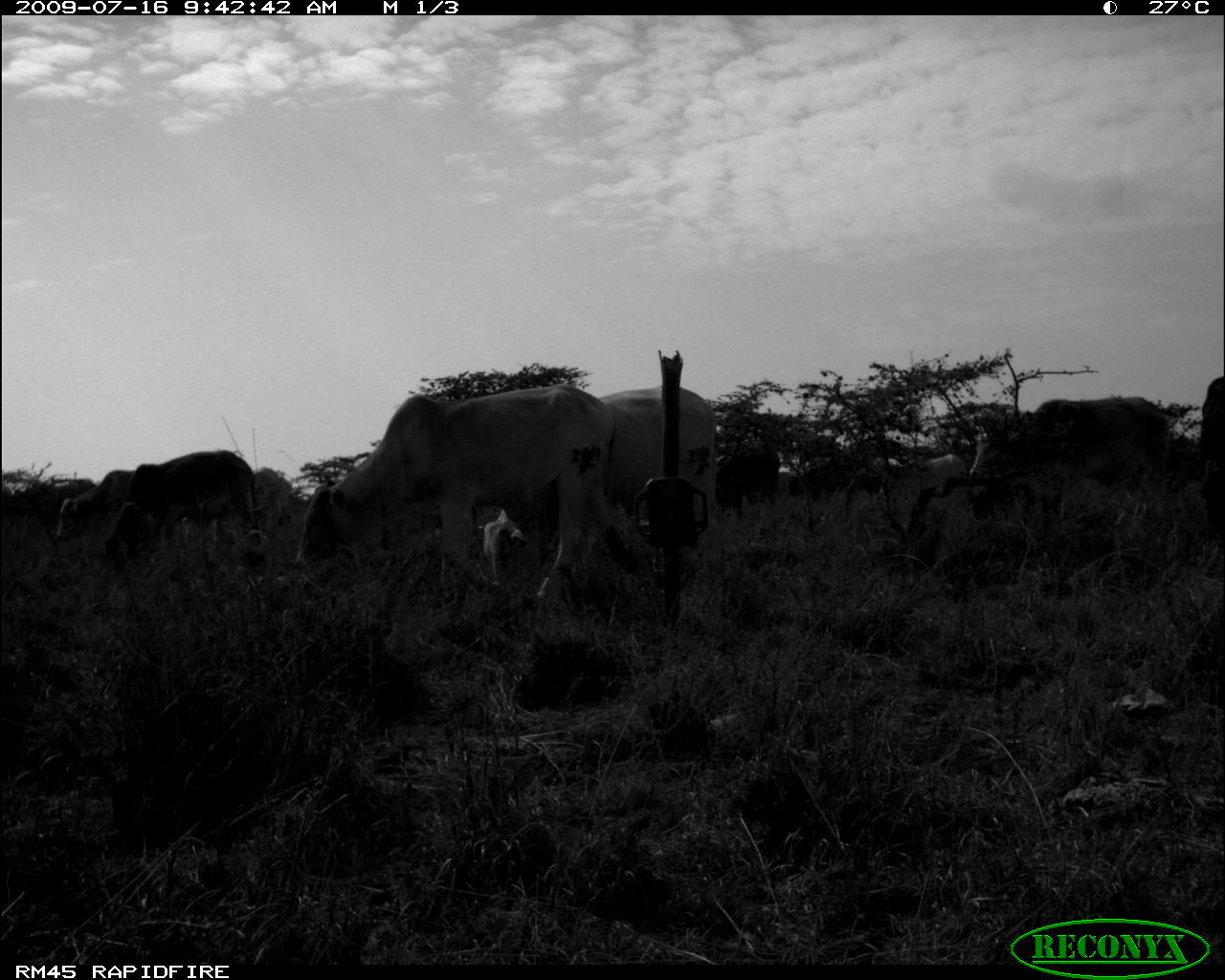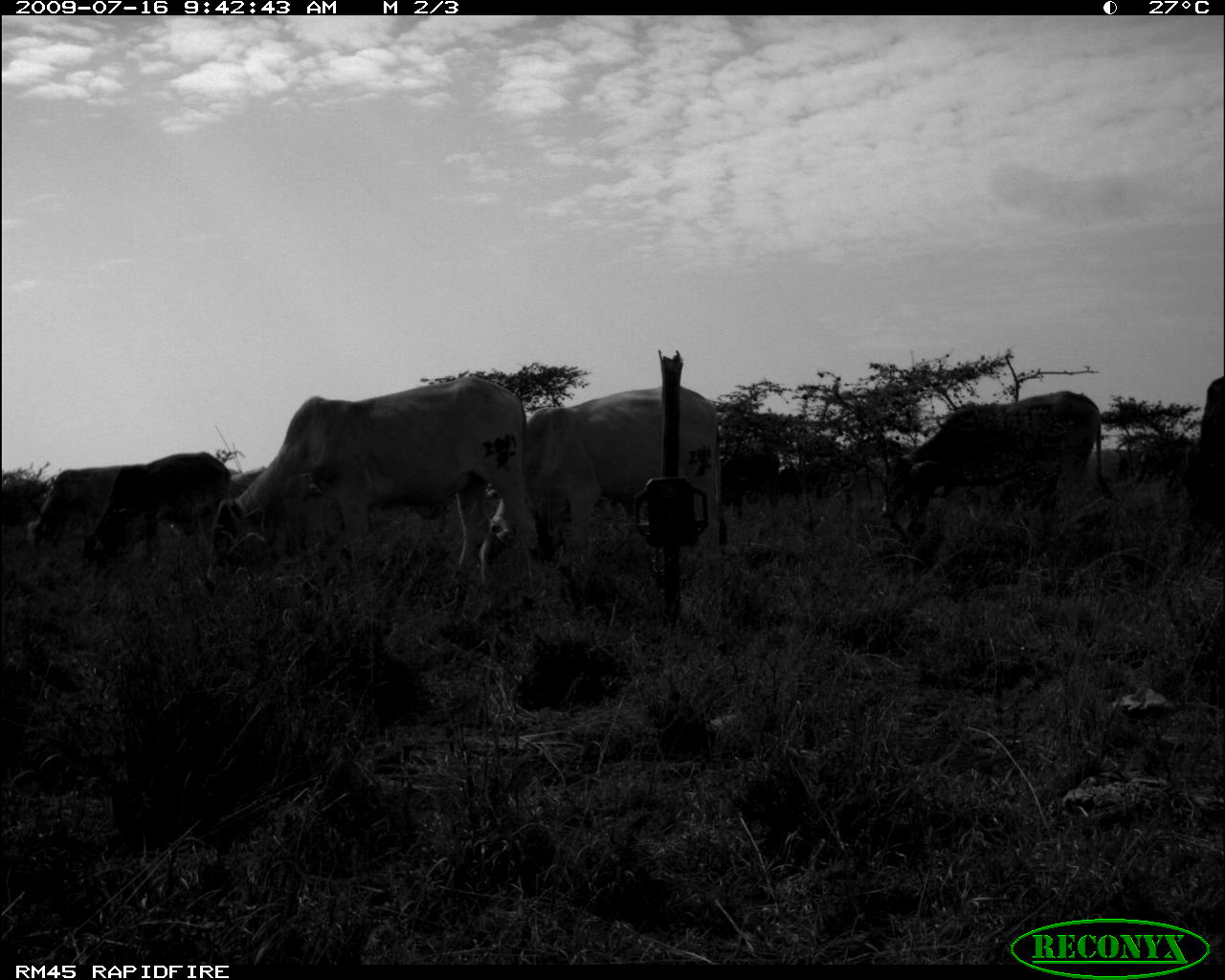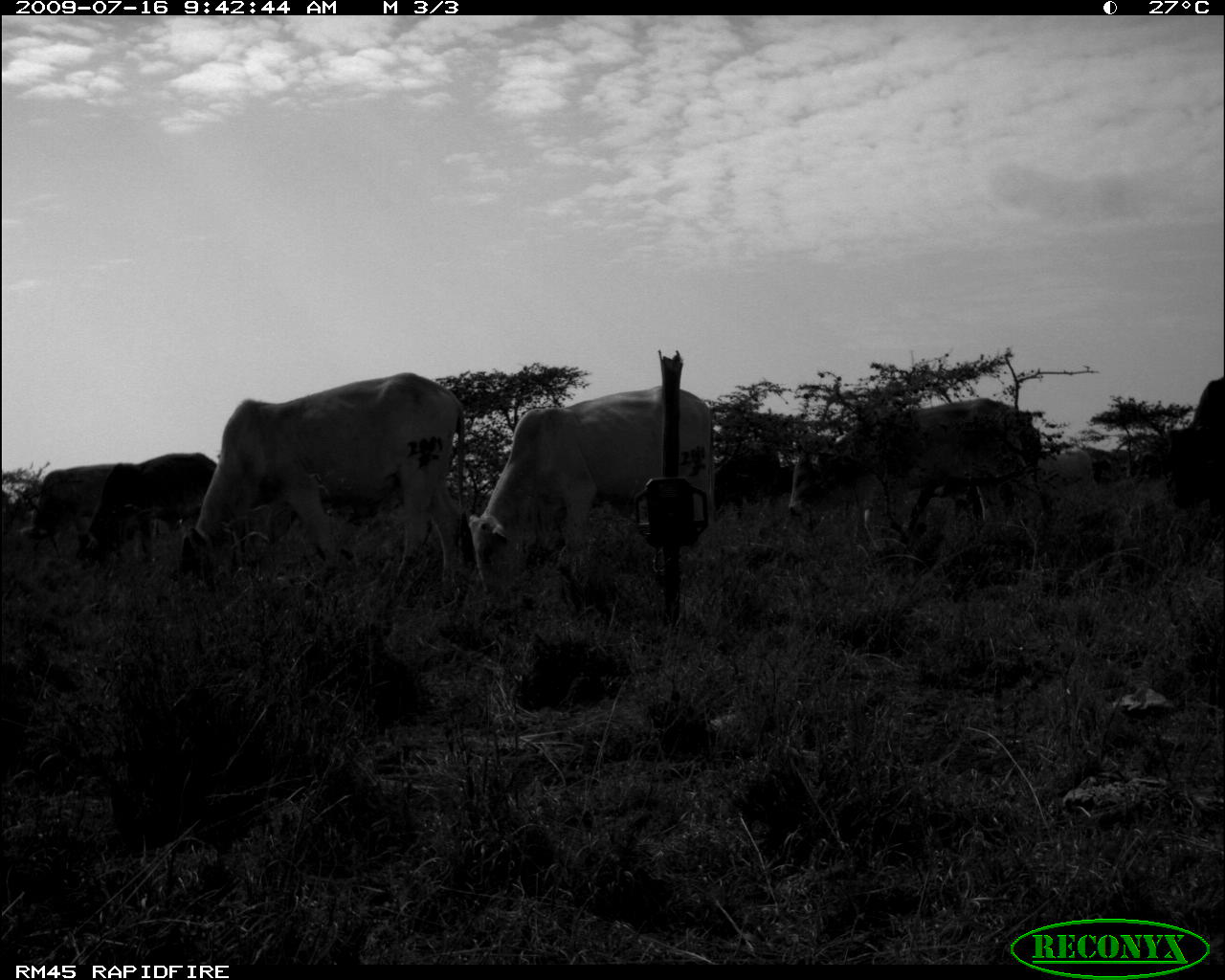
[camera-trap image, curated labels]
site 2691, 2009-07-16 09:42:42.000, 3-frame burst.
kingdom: Animalia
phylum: Chordata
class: Mammalia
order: Artiodactyla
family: Bovidae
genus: Bos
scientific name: Bos taurus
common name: domestic cattle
Bos taurus (domestic cattle), count 9.